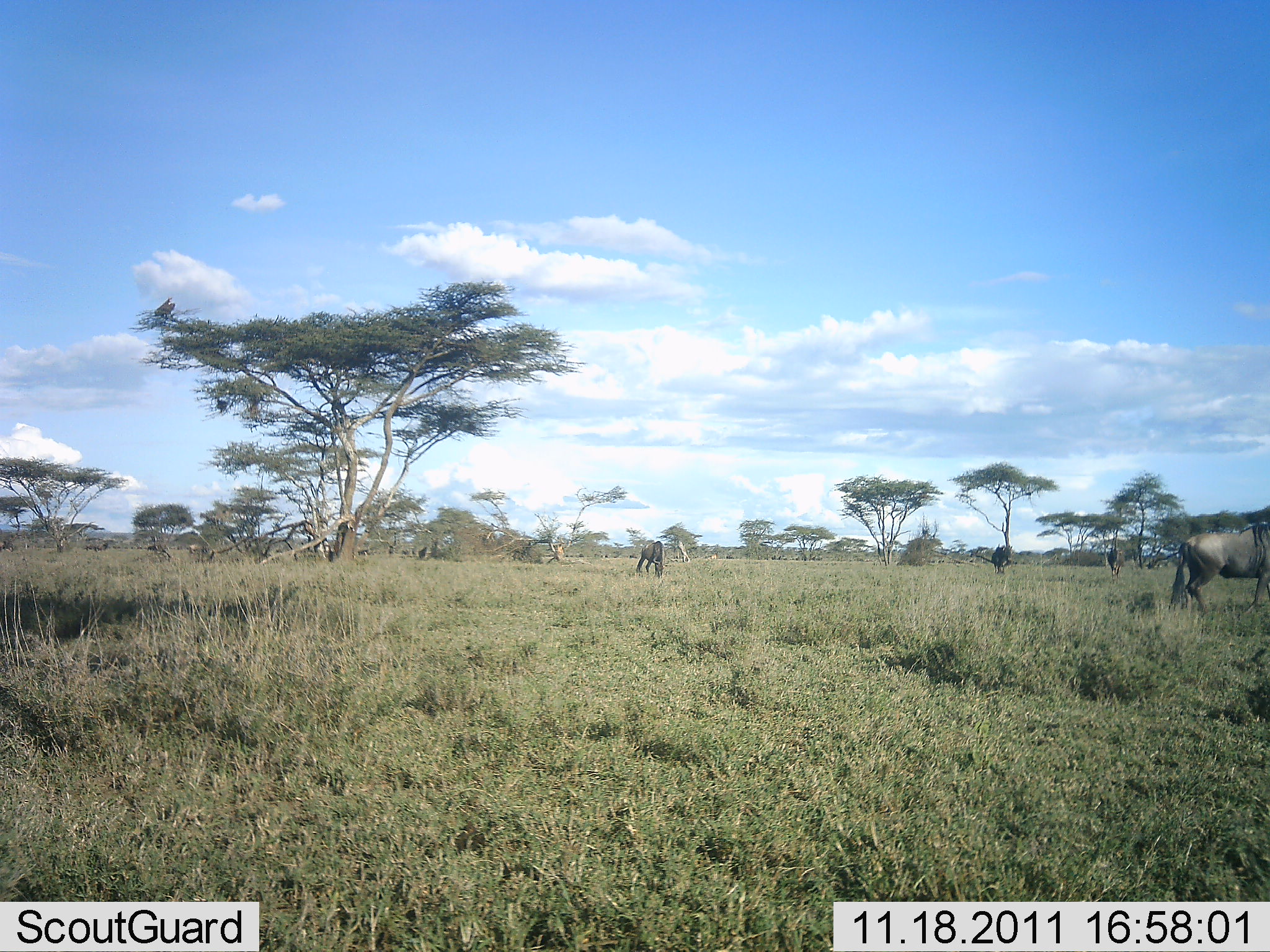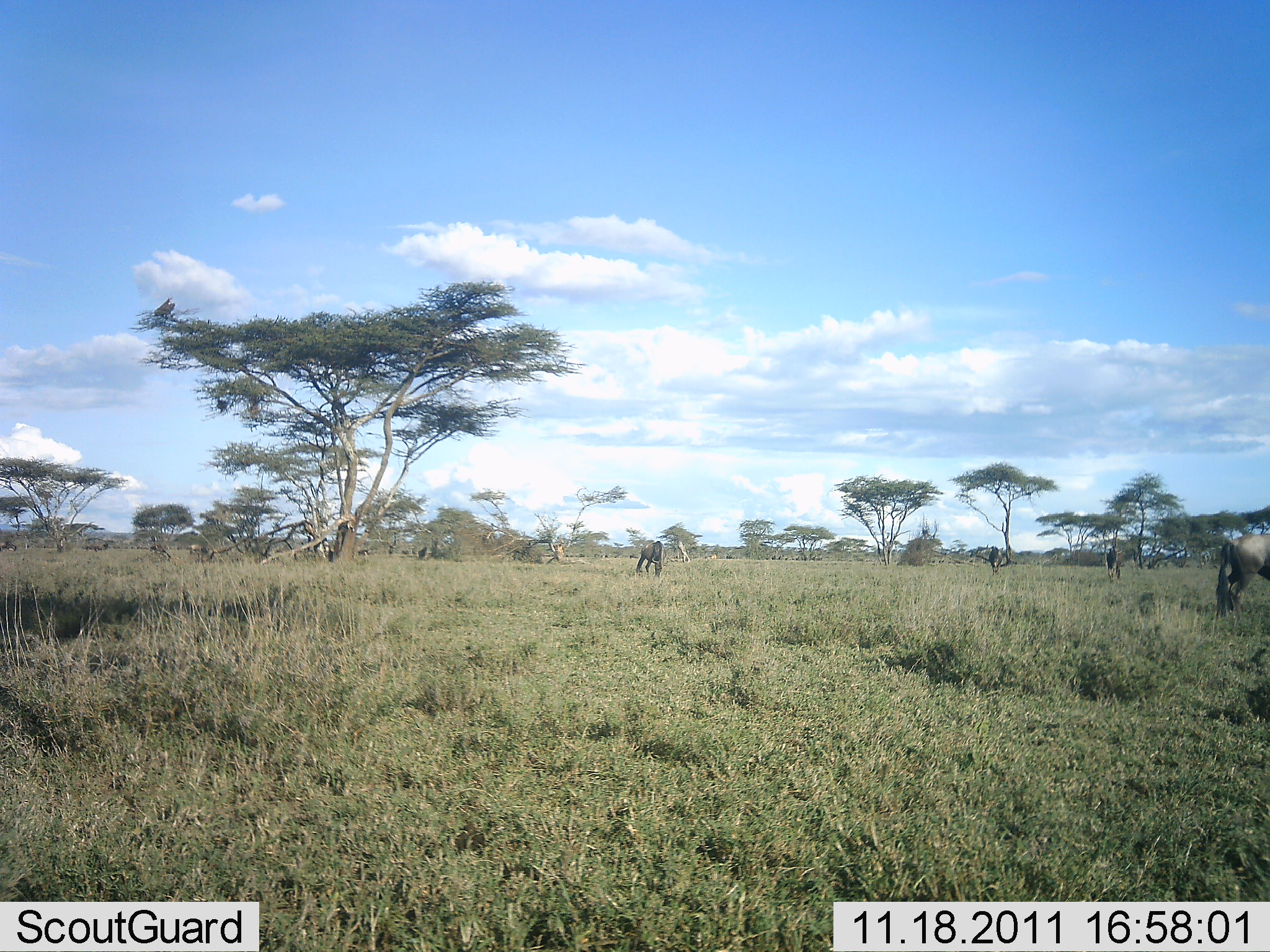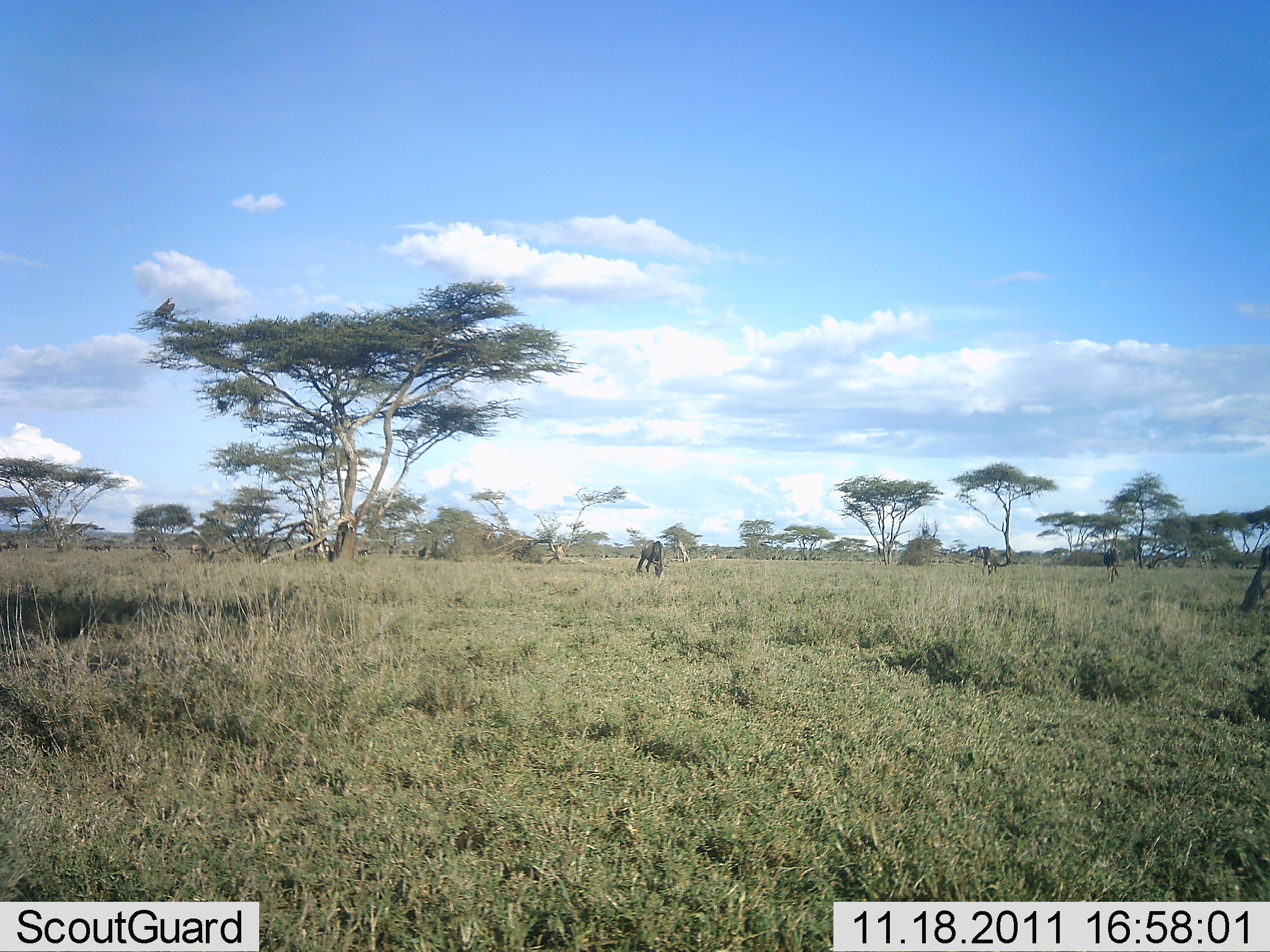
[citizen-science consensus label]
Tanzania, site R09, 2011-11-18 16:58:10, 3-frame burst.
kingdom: Animalia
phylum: Chordata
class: Mammalia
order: Artiodactyla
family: Bovidae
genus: Connochaetes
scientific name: Connochaetes taurinus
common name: blue wildebeest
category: wildebeest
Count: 4.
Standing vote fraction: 47%.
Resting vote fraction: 0%.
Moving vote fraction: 73%.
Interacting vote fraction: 0%.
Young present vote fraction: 0%.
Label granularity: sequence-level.